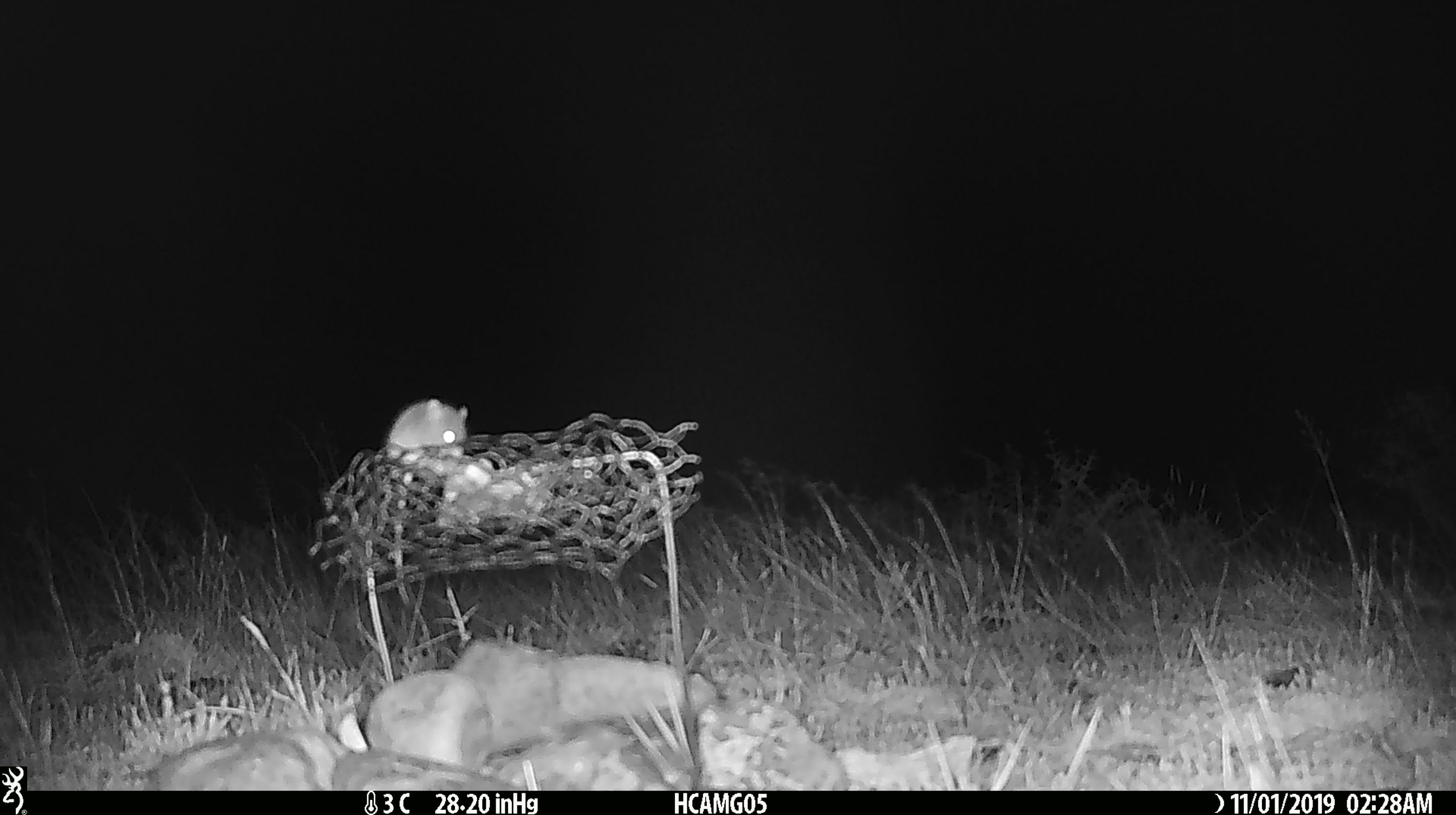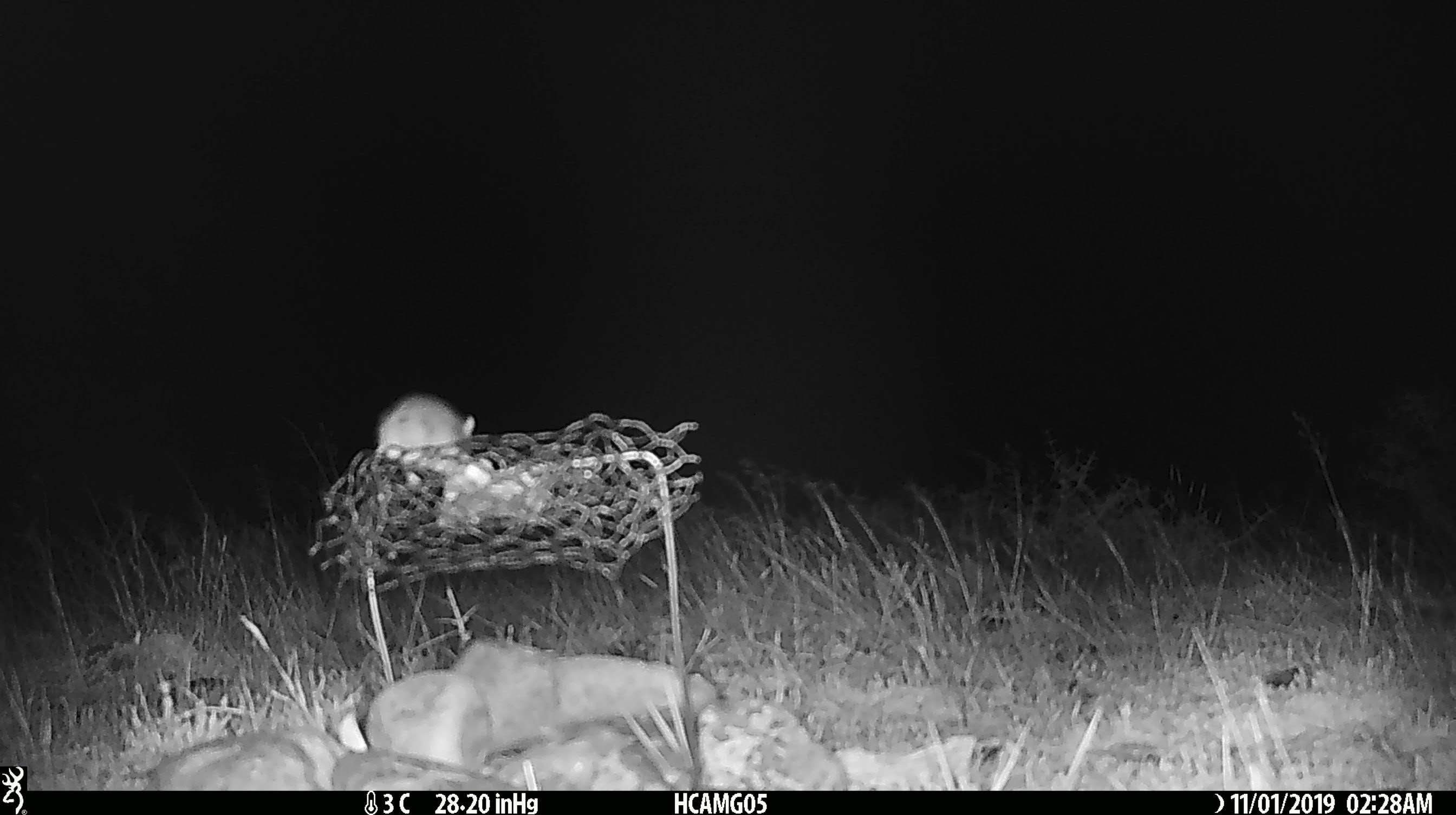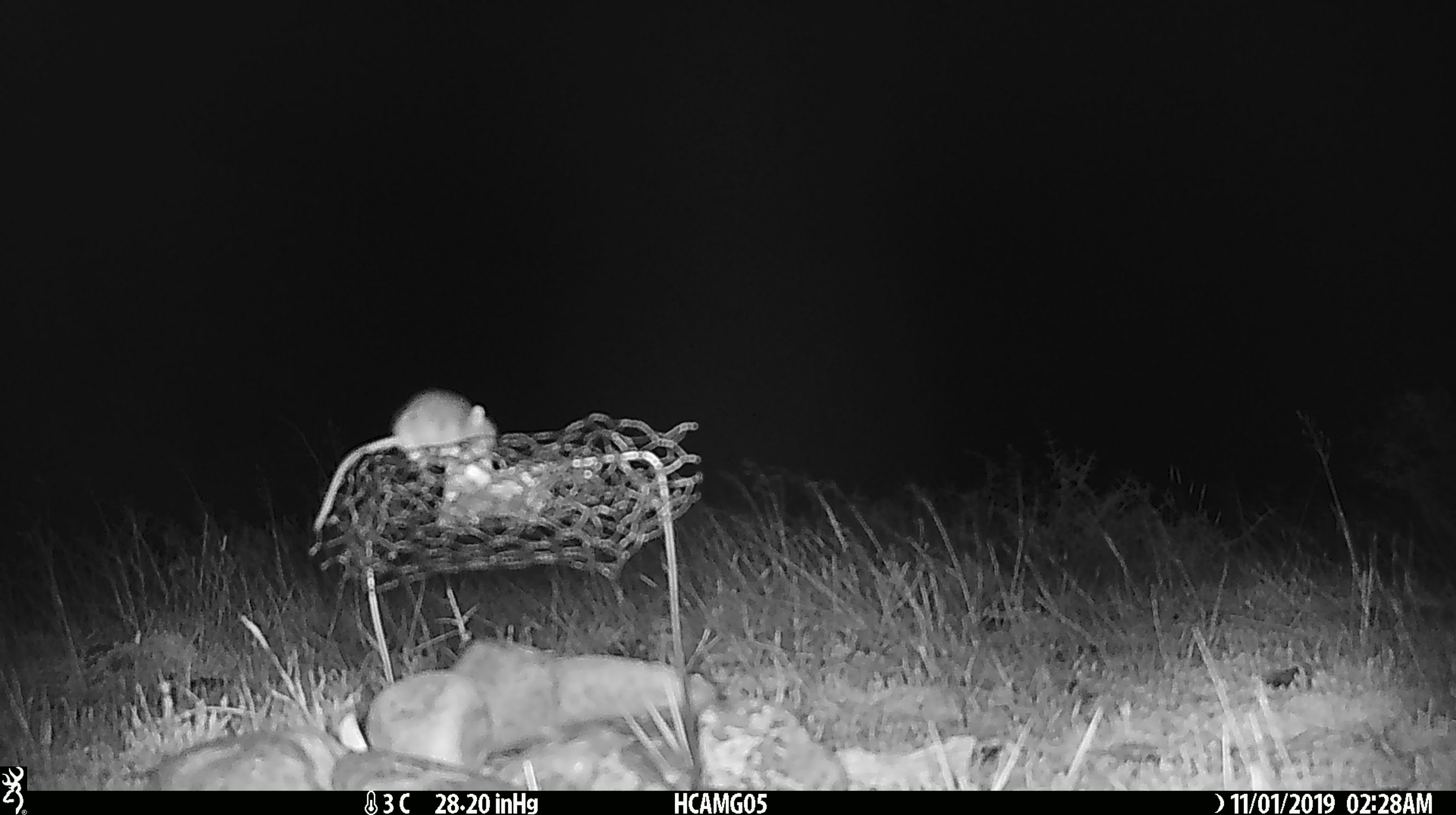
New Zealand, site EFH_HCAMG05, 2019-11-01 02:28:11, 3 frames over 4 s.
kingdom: Animalia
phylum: Chordata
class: Mammalia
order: Rodentia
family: Muridae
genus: Mus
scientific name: Mus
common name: mouse